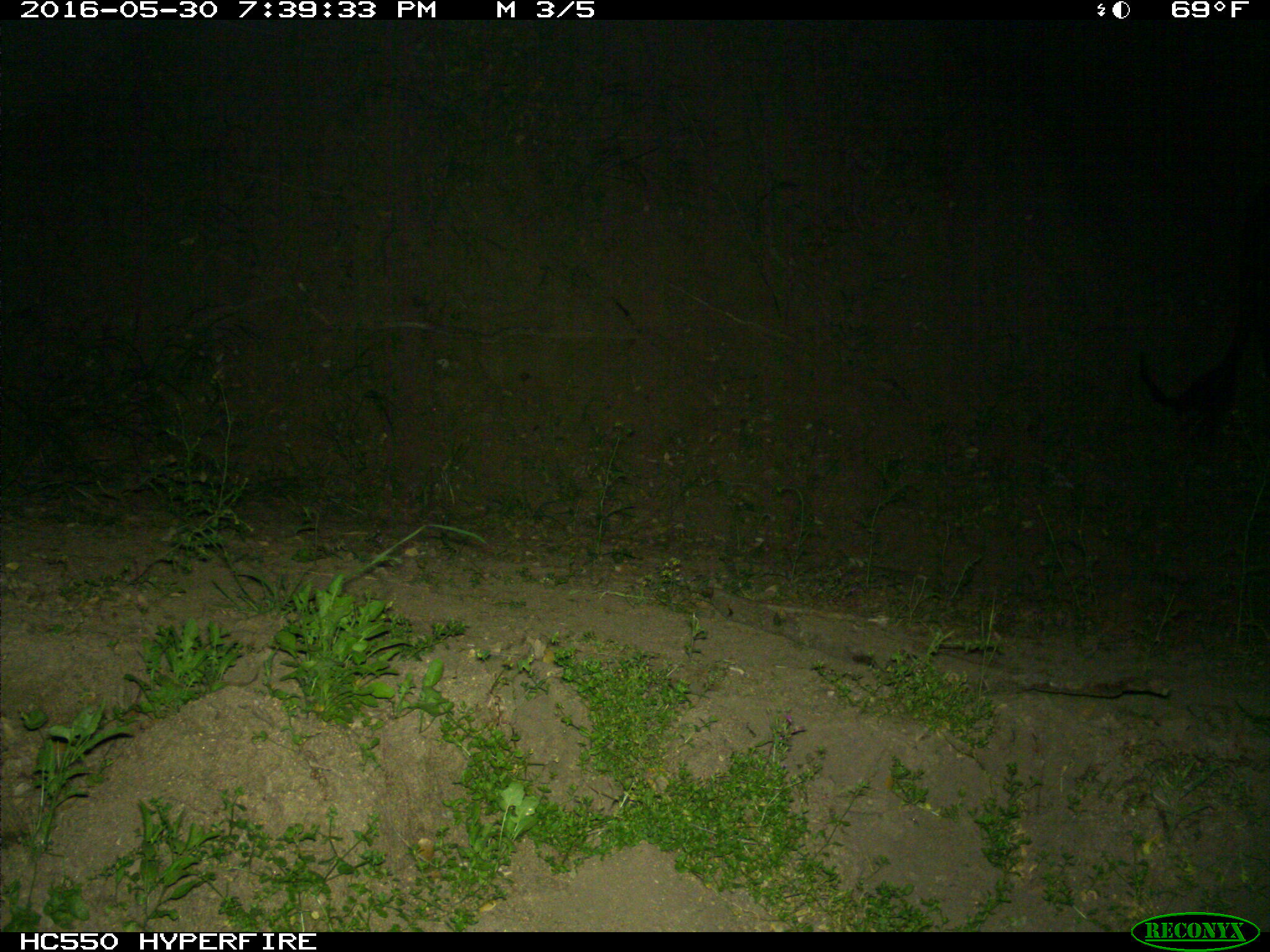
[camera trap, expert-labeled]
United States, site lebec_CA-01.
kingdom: Animalia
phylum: Chordata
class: Mammalia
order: Artiodactyla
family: Bovidae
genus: Bos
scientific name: Bos taurus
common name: domestic cow